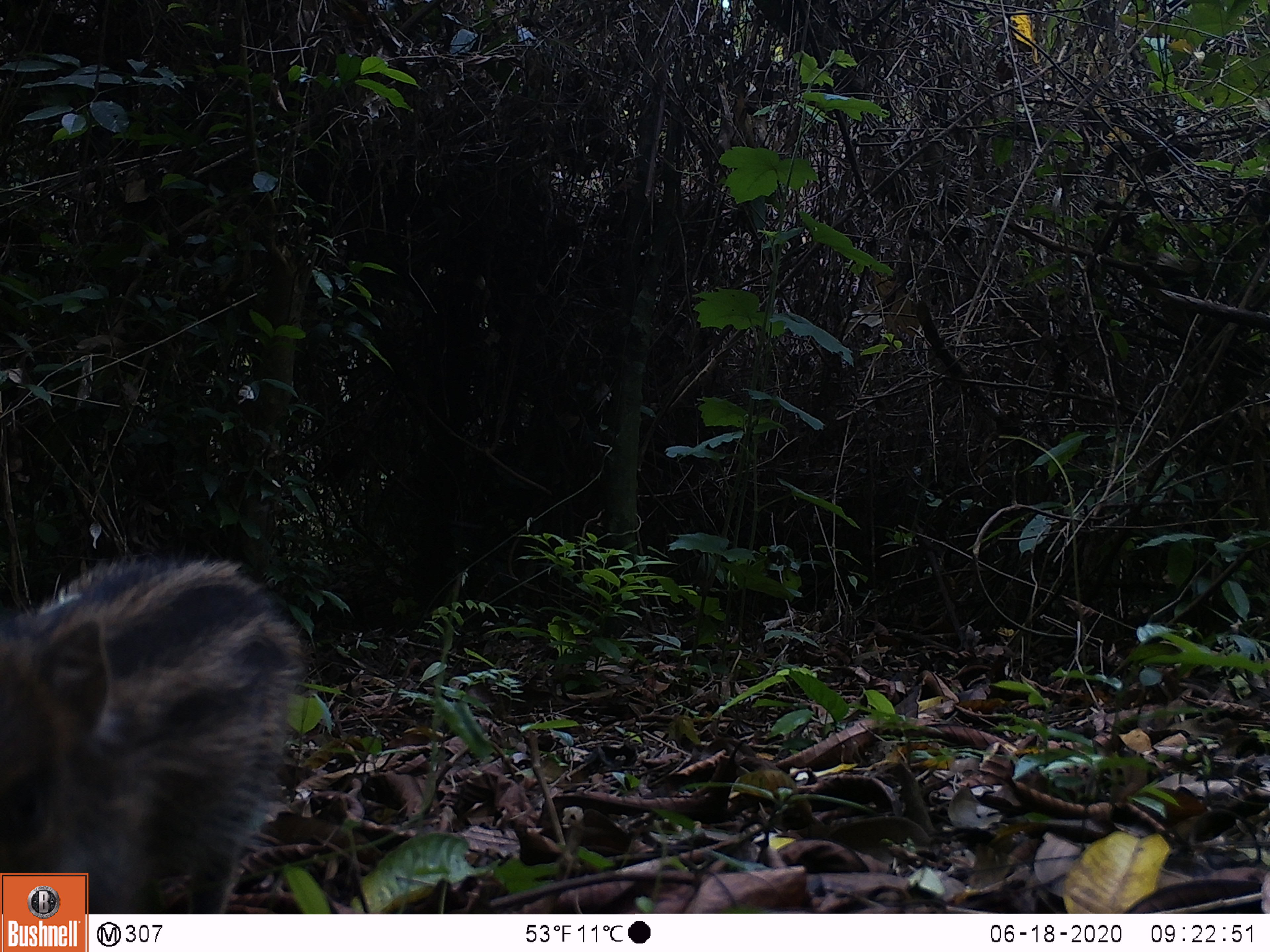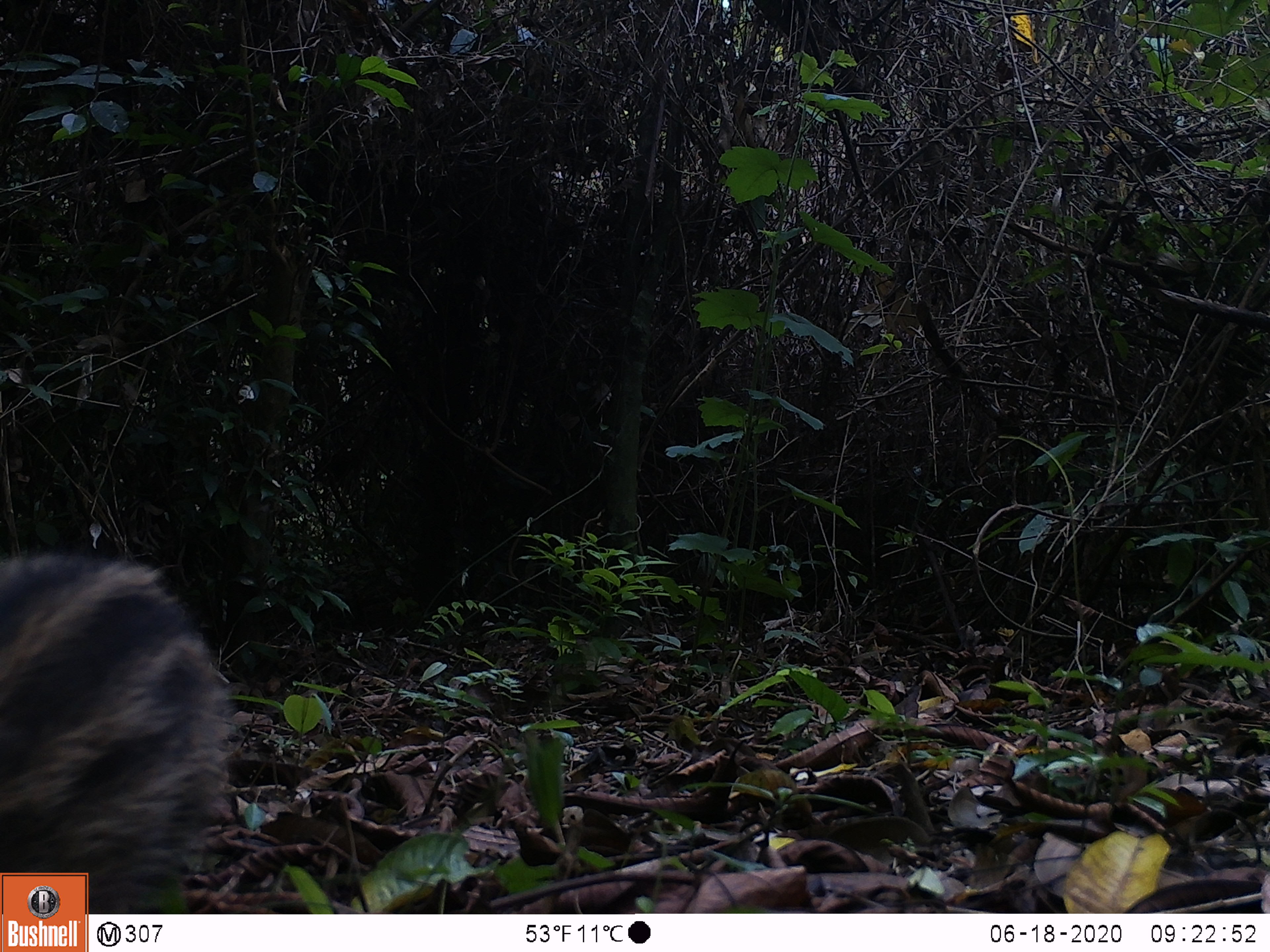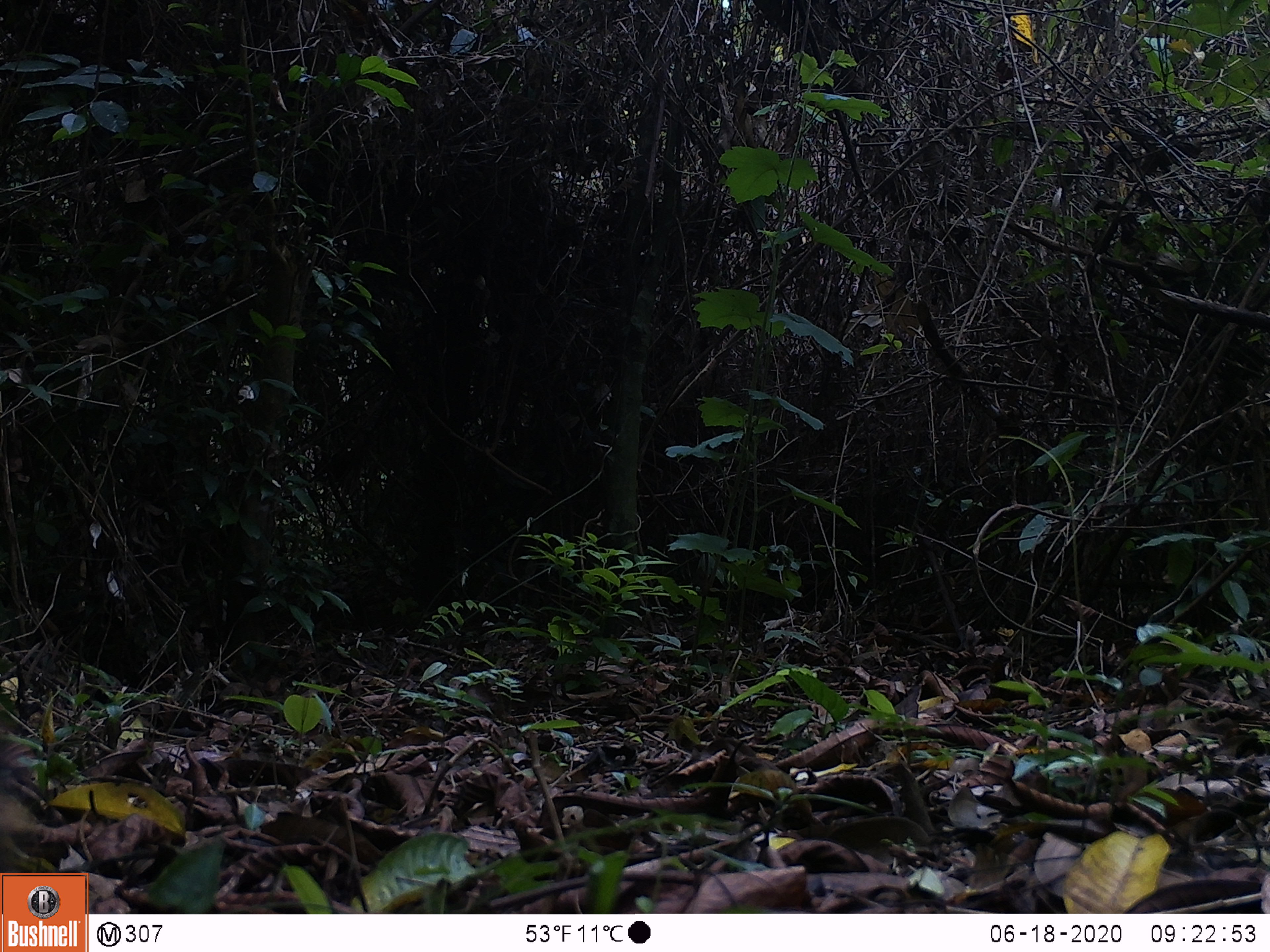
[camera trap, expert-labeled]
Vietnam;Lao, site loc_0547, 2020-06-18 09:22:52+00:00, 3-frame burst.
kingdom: Animalia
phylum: Chordata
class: Mammalia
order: Artiodactyla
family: Suidae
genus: Sus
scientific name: Sus scrofa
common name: eurasian wild pig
Eurasian wild pig (Sus scrofa). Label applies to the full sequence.